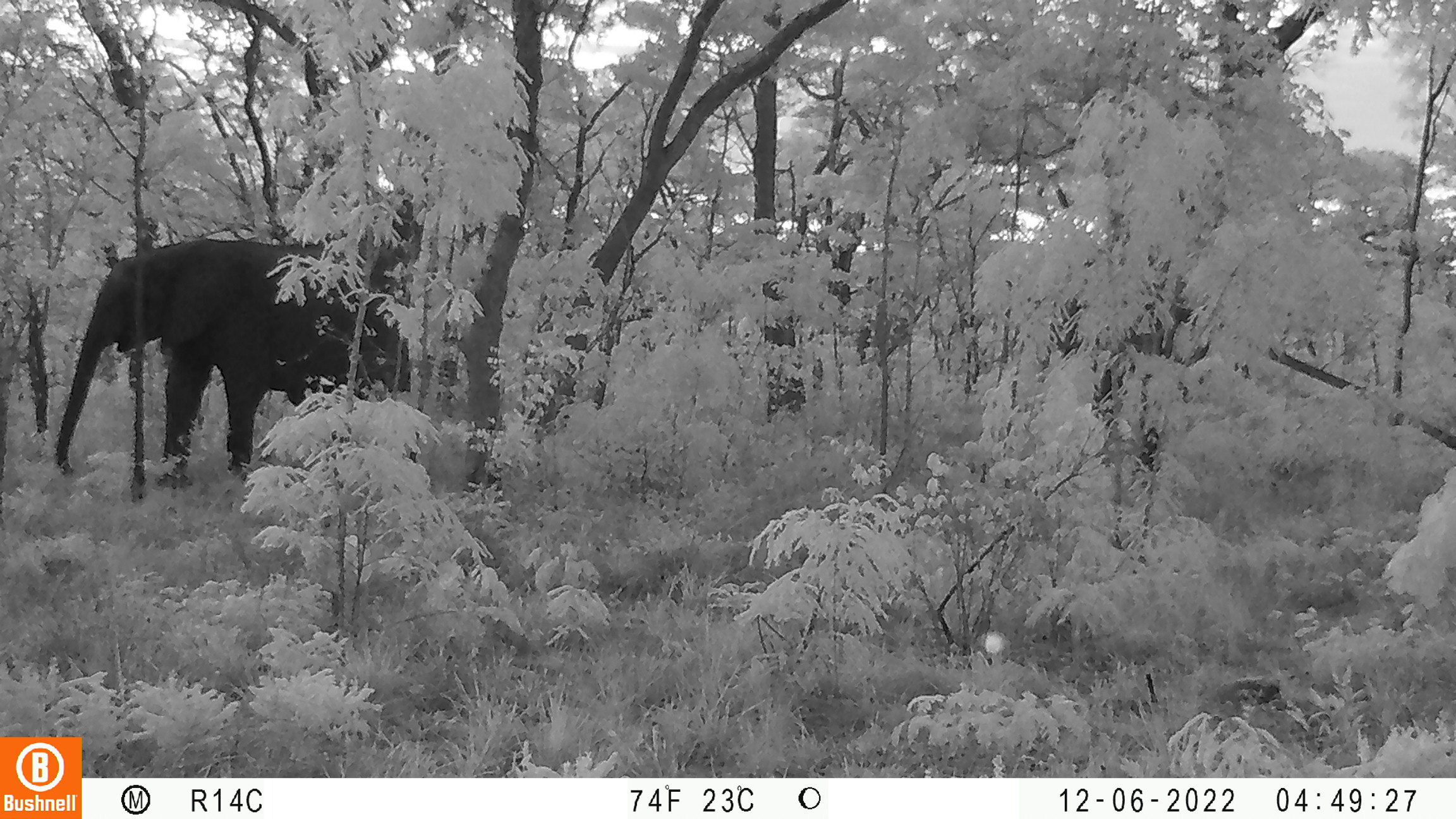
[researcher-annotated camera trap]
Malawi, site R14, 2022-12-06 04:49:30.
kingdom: Animalia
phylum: Chordata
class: Mammalia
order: Proboscidea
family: Elephantidae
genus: Loxodonta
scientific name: Loxodonta africana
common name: african savanna elephant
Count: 1.